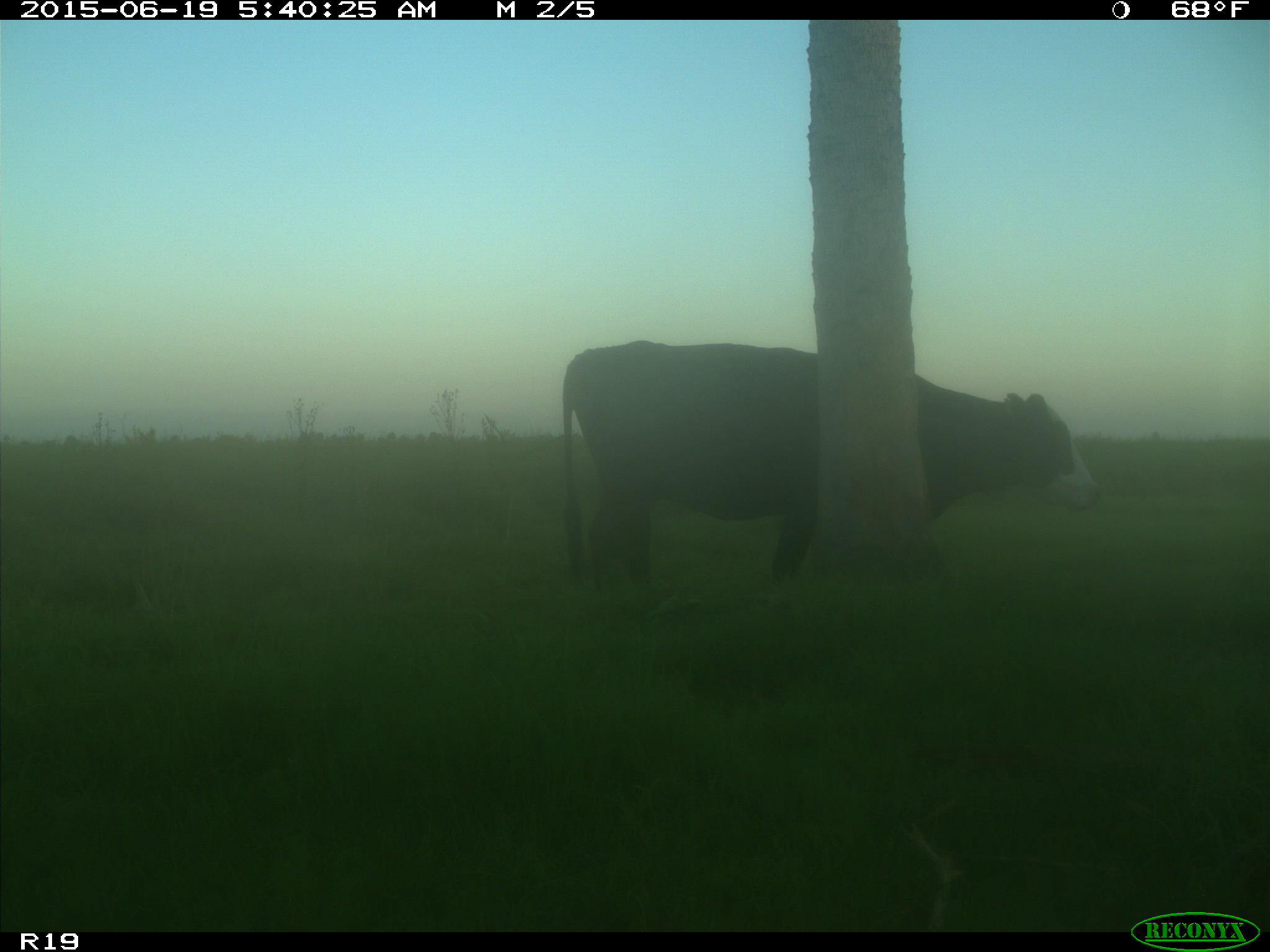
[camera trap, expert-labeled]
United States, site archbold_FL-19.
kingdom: Animalia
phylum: Chordata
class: Mammalia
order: Artiodactyla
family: Bovidae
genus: Bos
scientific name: Bos taurus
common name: domestic cow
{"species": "Bos taurus (domestic cow)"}